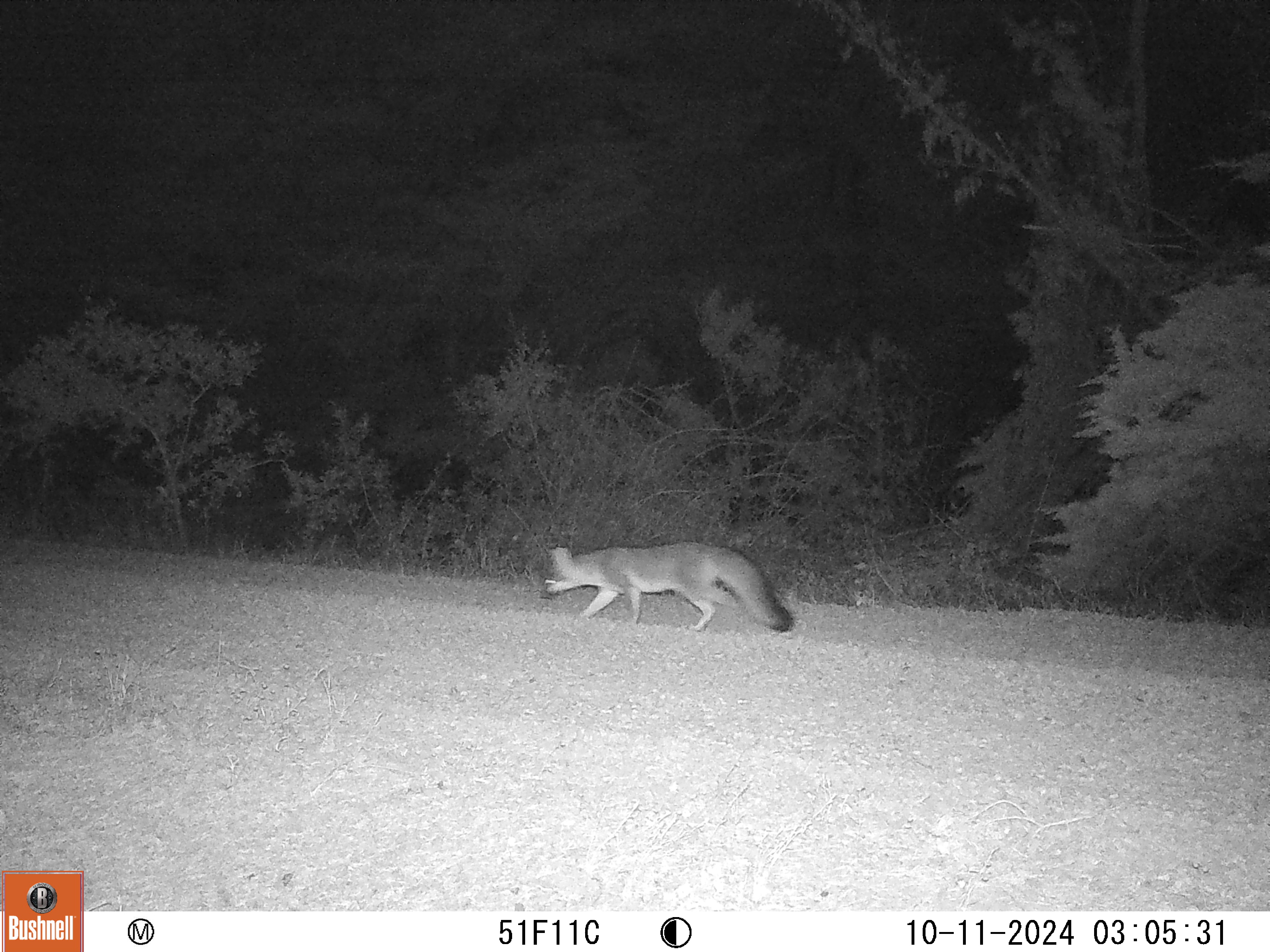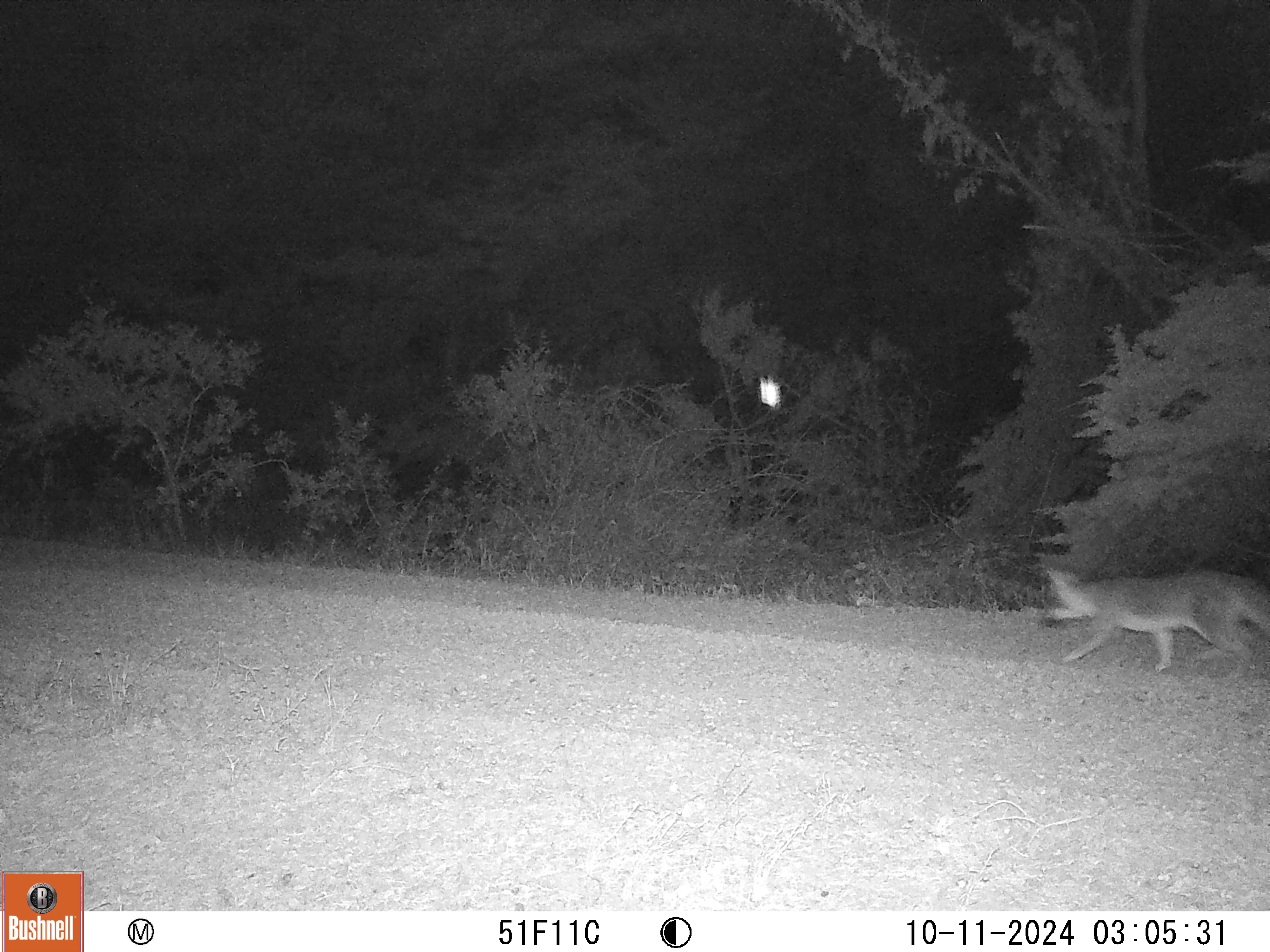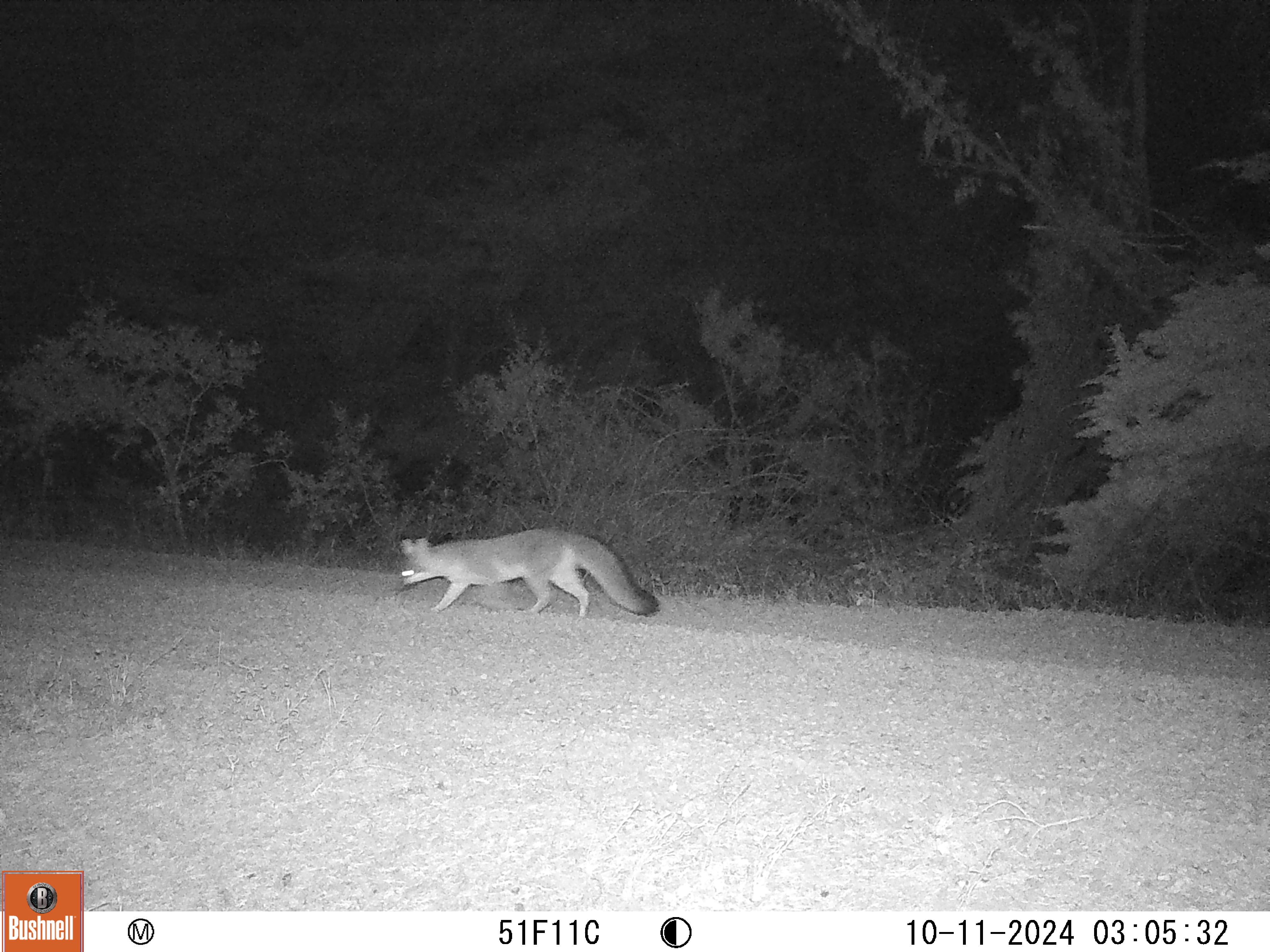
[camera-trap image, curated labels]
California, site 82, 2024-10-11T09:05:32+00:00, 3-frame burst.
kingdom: Animalia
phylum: Chordata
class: Mammalia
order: Carnivora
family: Canidae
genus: Urocyon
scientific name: Urocyon cinereoargenteus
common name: gray fox